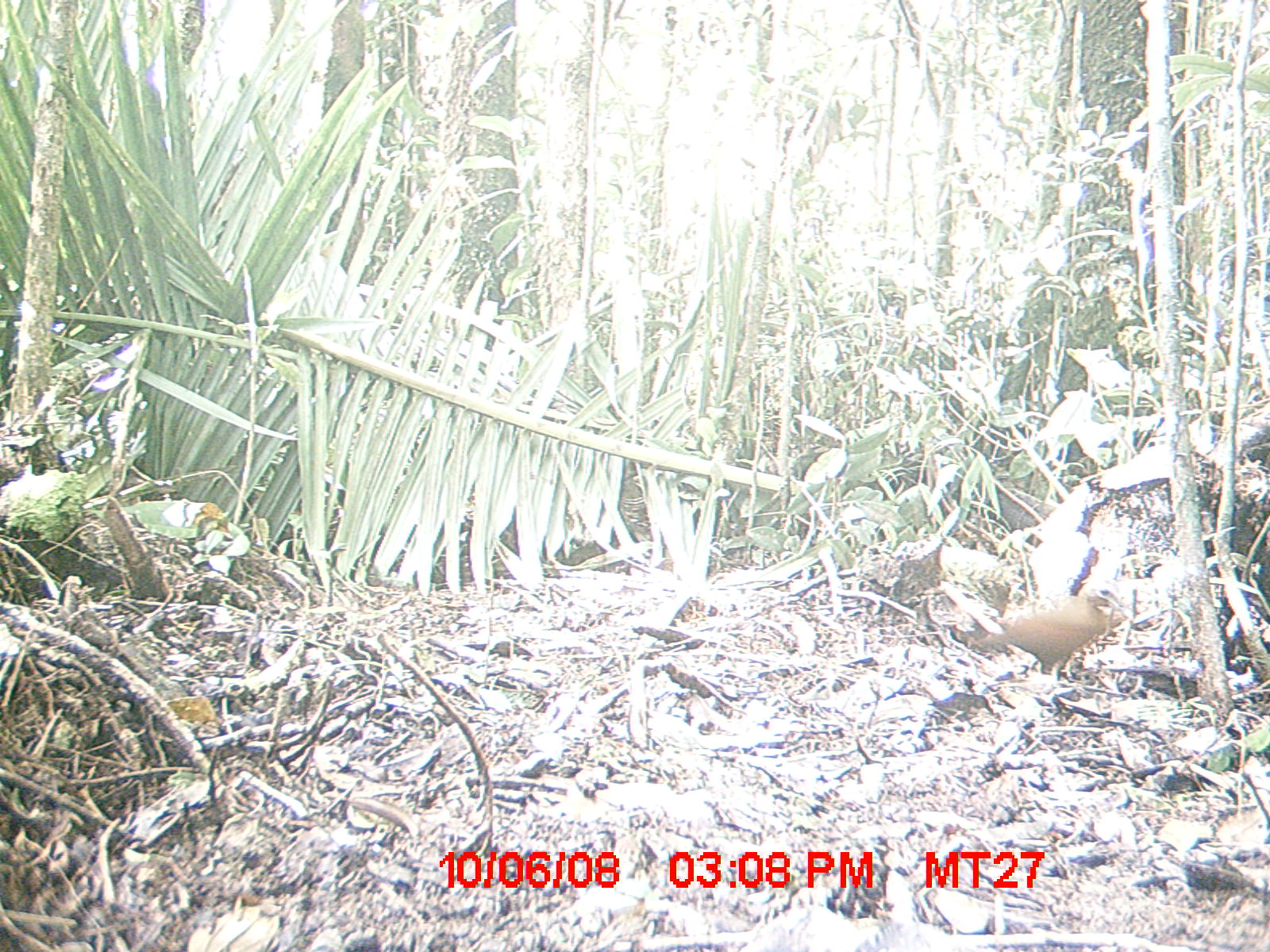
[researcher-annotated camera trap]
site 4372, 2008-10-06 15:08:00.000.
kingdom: Animalia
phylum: Chordata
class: Aves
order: Gruiformes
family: Sarothruridae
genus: Mentocrex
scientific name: Mentocrex kioloides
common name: madagascar wood rail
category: canirallus kioloides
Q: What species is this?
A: Canirallus kioloides (madagascar wood rail) (Mentocrex kioloides).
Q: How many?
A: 1.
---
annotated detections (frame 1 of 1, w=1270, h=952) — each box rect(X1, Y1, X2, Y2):
canirallus kioloides: rect(970, 581, 1125, 694)